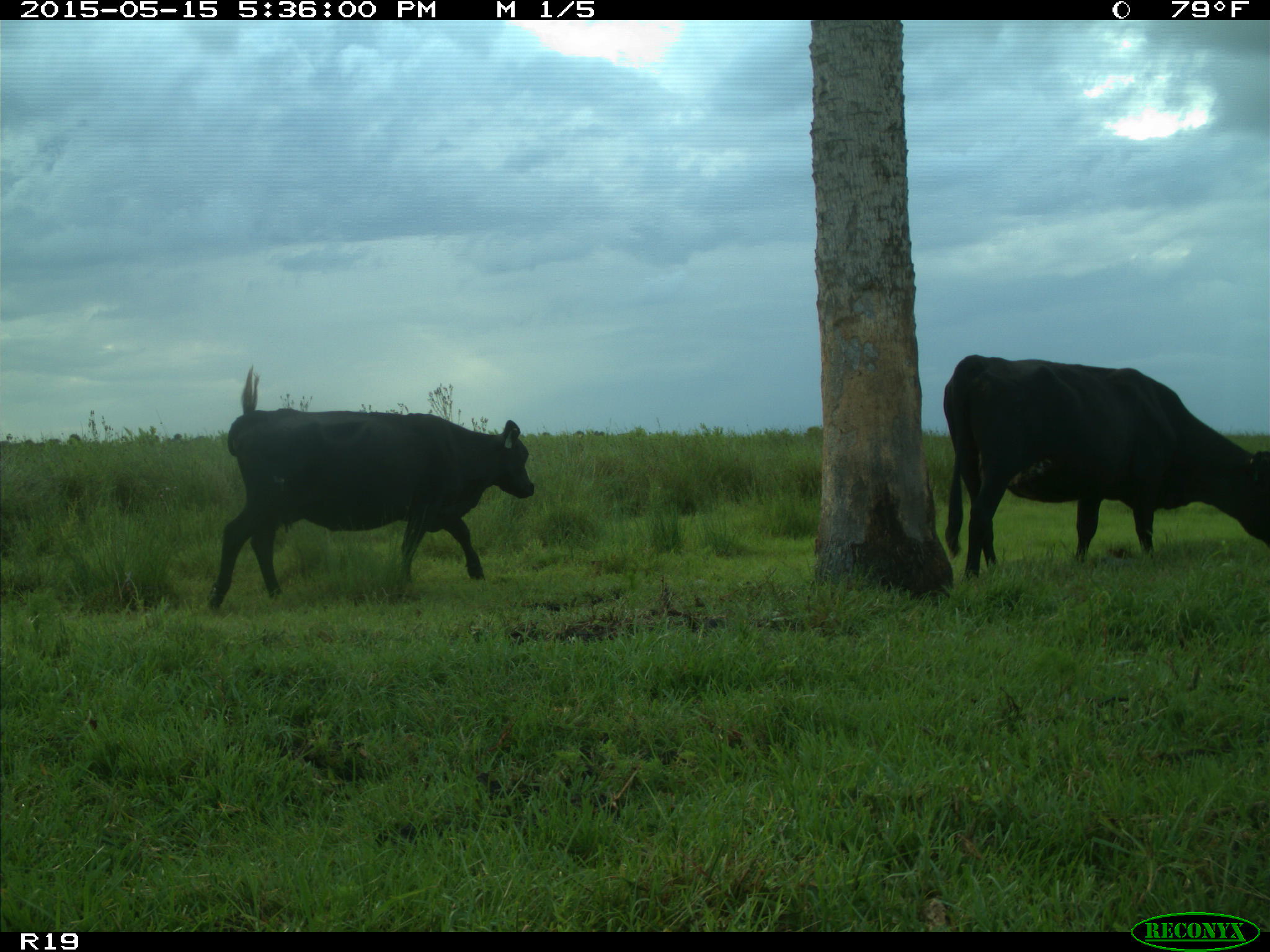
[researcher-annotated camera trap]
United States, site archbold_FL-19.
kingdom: Animalia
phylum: Chordata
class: Mammalia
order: Artiodactyla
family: Bovidae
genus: Bos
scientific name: Bos taurus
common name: domestic cow